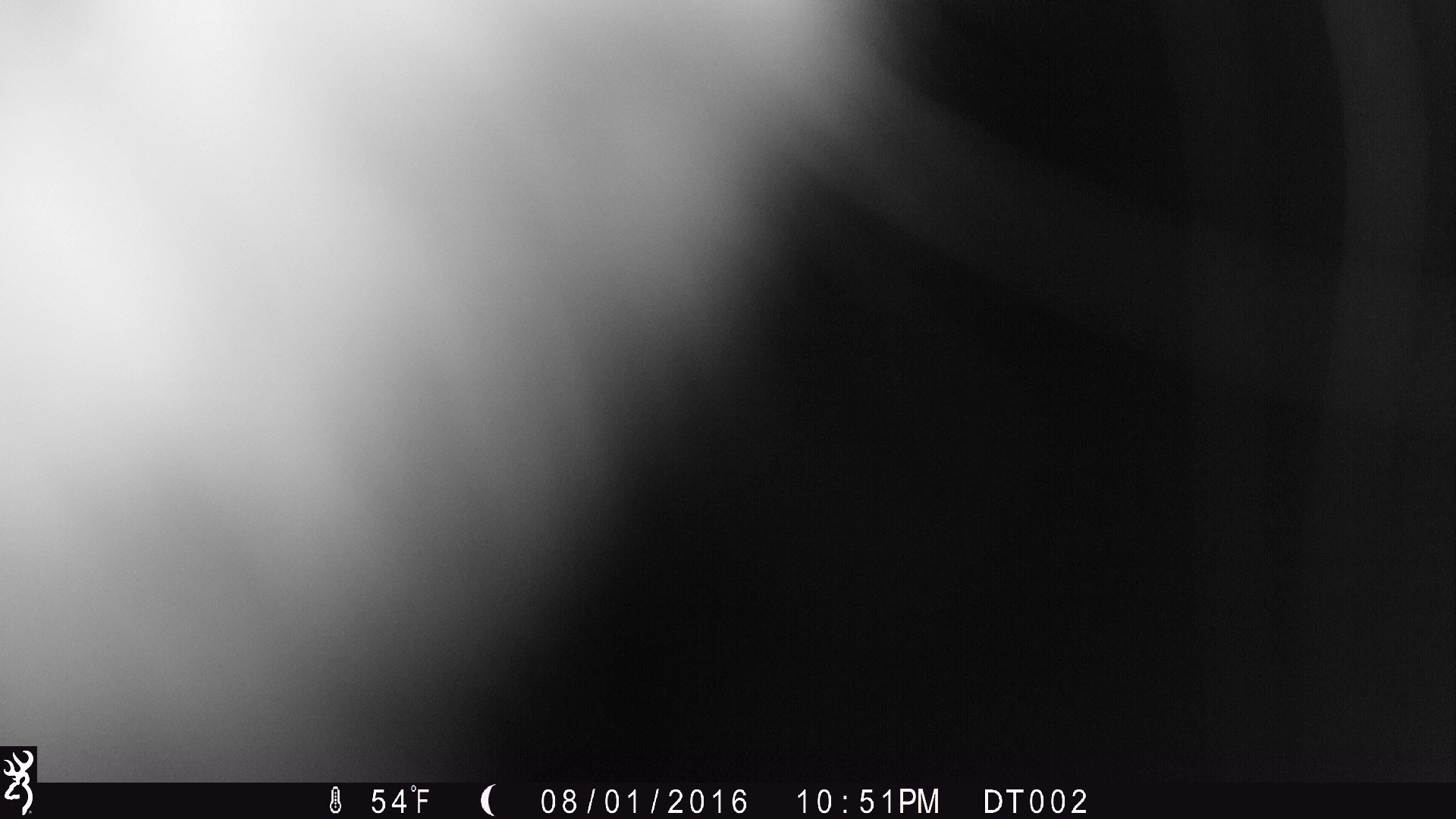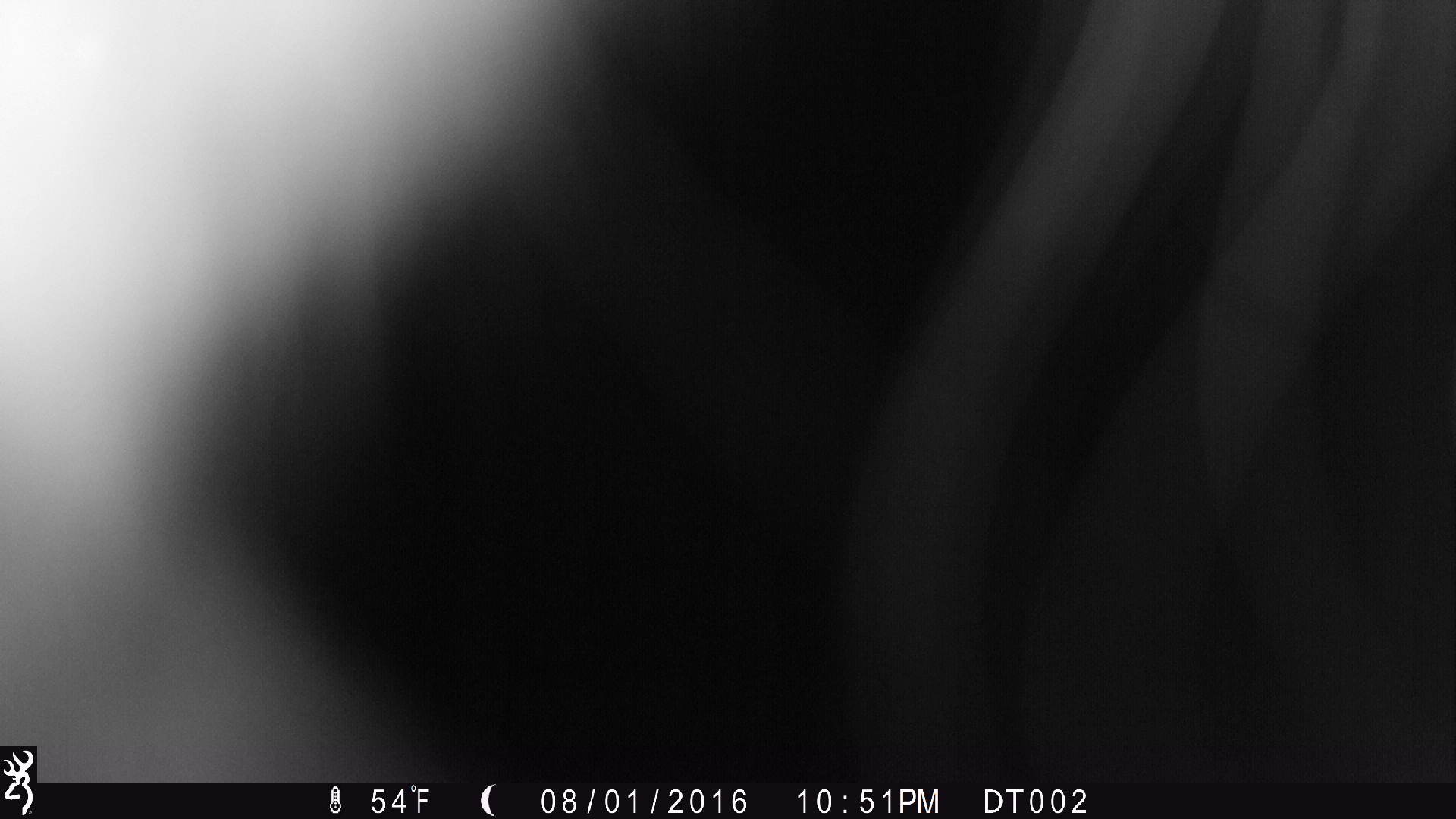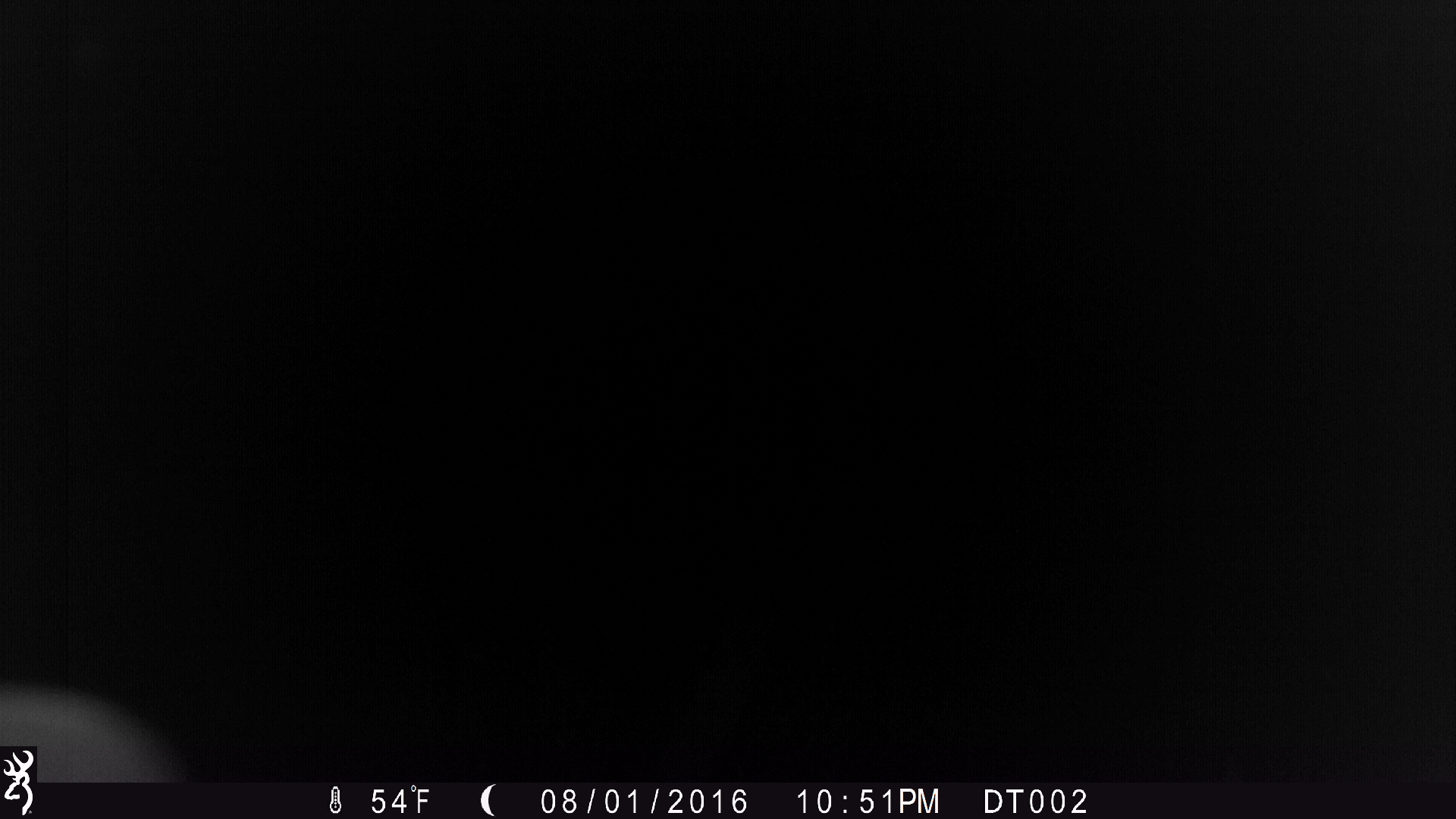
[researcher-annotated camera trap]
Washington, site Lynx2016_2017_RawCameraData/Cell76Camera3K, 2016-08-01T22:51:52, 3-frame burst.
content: unidentified animal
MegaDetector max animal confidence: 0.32